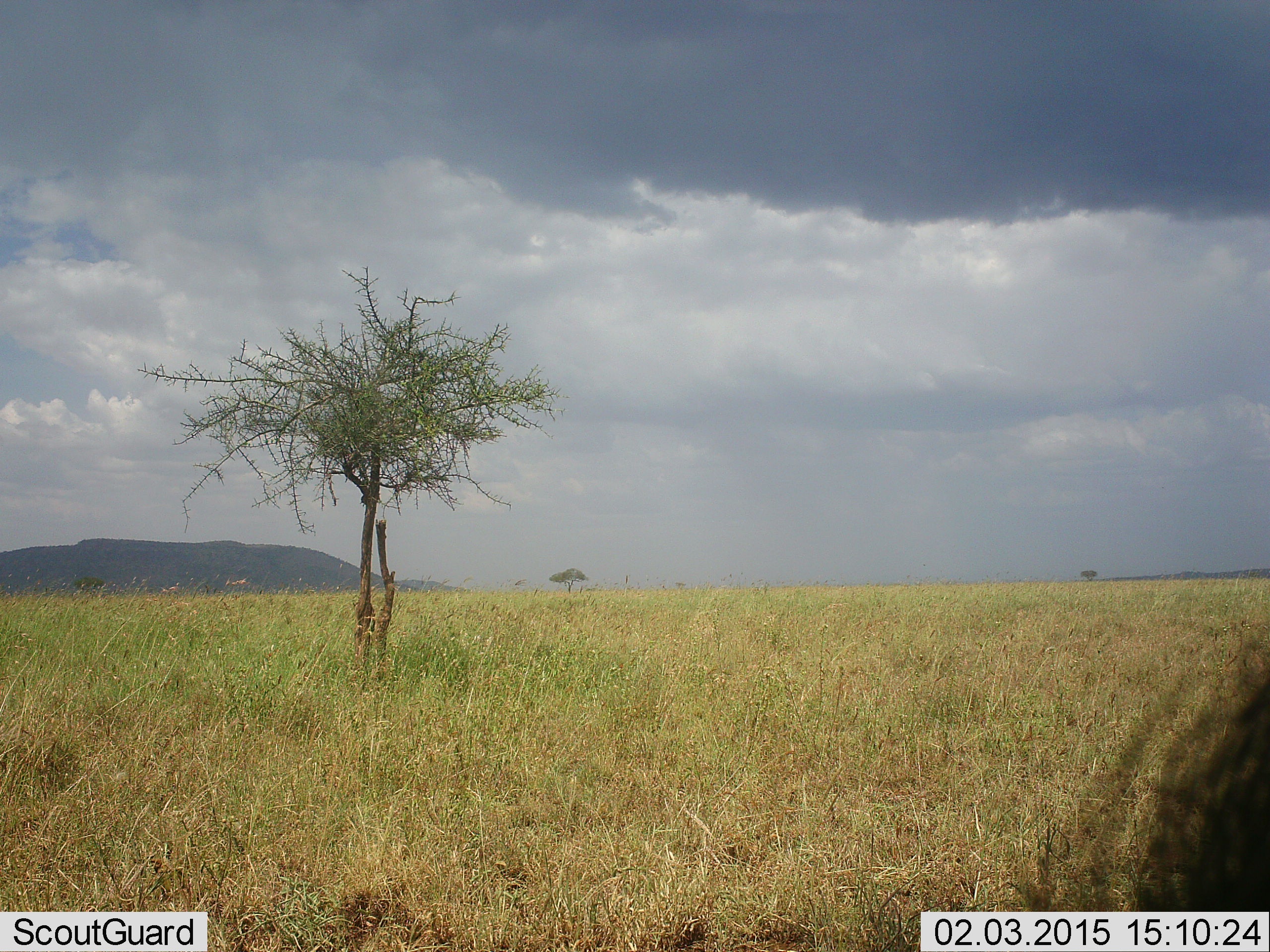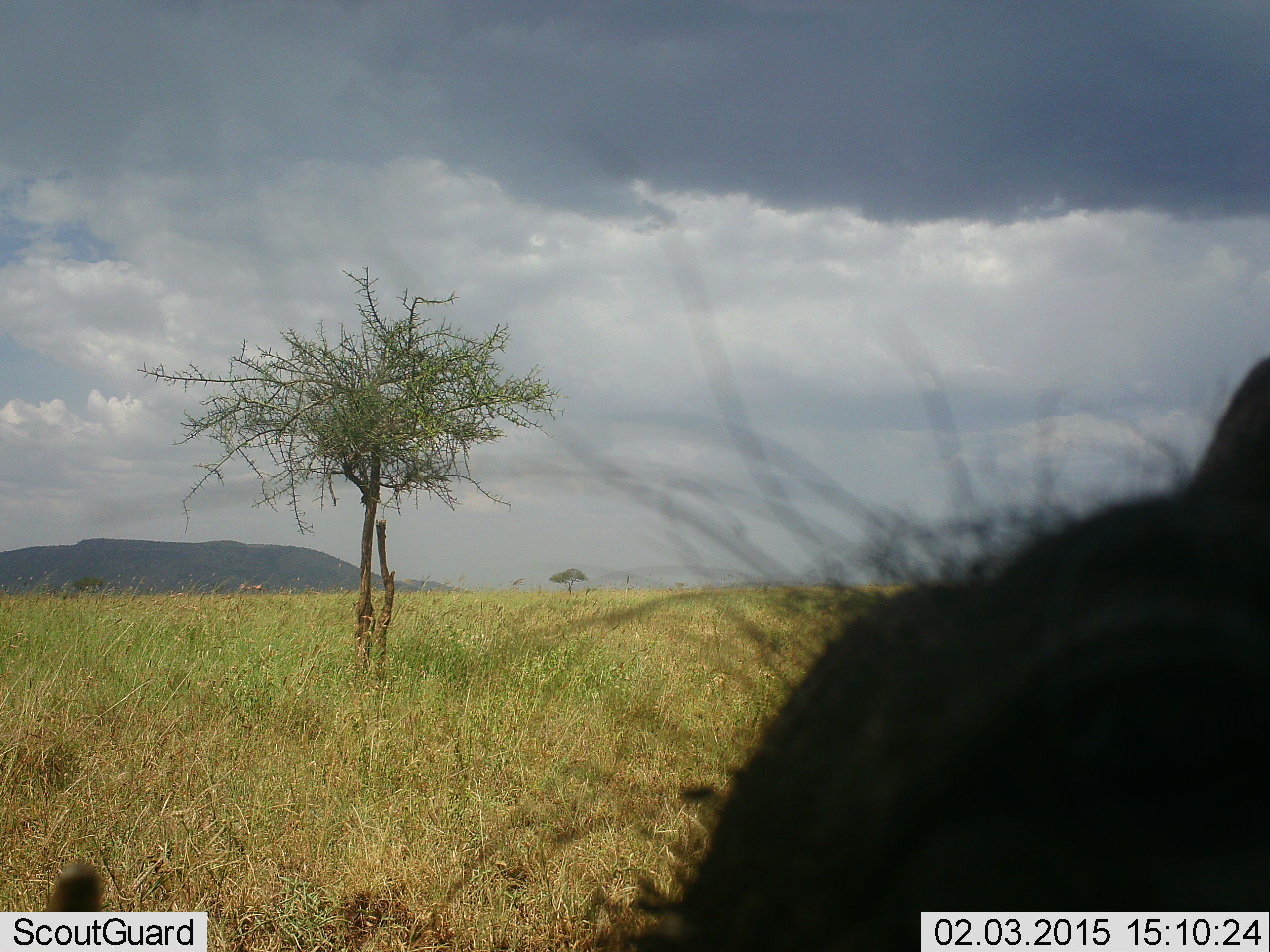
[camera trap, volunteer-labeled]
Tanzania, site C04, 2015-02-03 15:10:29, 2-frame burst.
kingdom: Animalia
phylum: Chordata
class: Mammalia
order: Artiodactyla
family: Bovidae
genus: Connochaetes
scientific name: Connochaetes taurinus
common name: blue wildebeest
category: wildebeest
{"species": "wildebeest (blue wildebeest) (Connochaetes taurinus)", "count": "1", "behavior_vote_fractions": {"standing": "30%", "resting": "0%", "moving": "40%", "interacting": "0%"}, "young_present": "0%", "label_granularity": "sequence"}